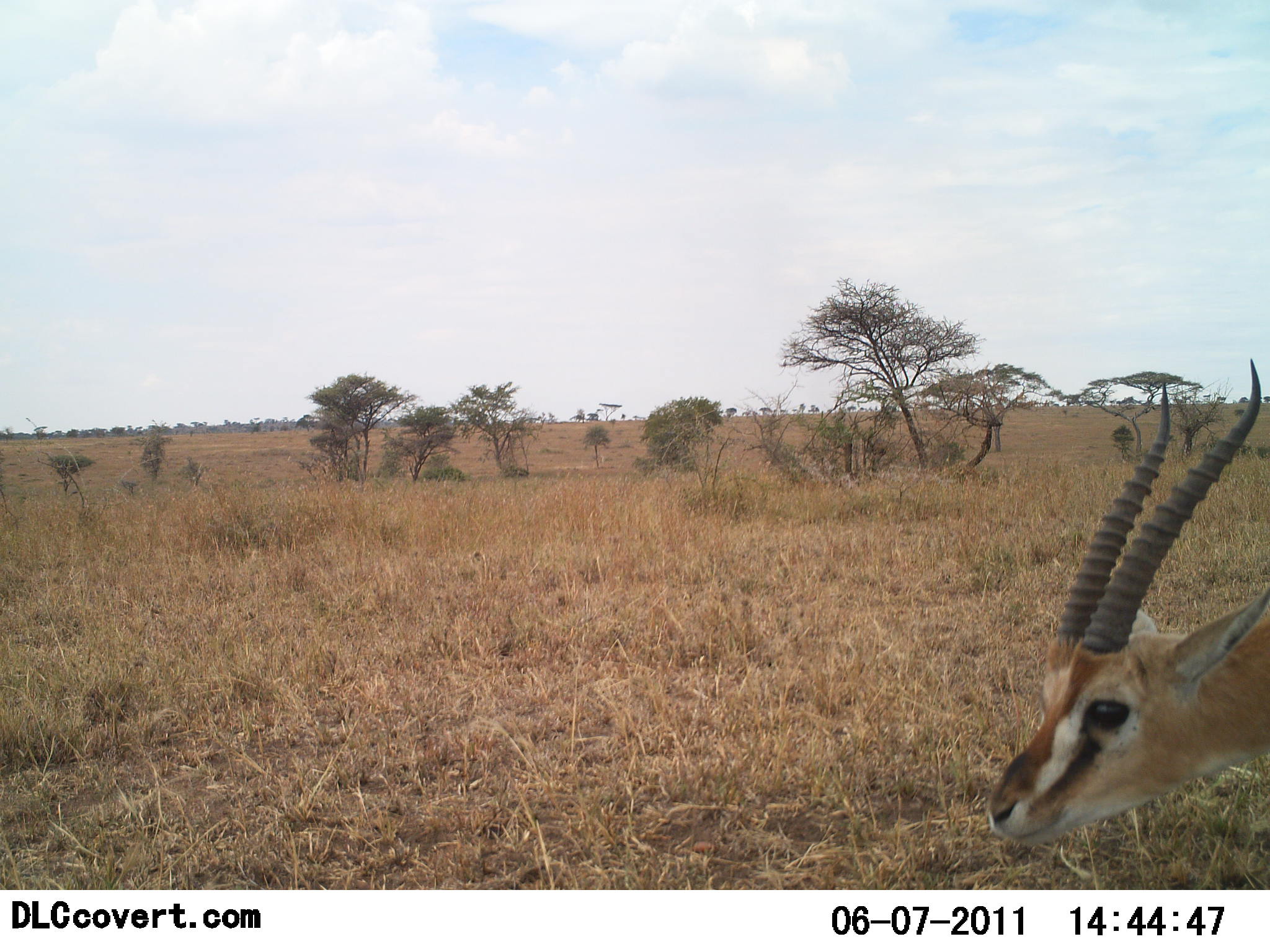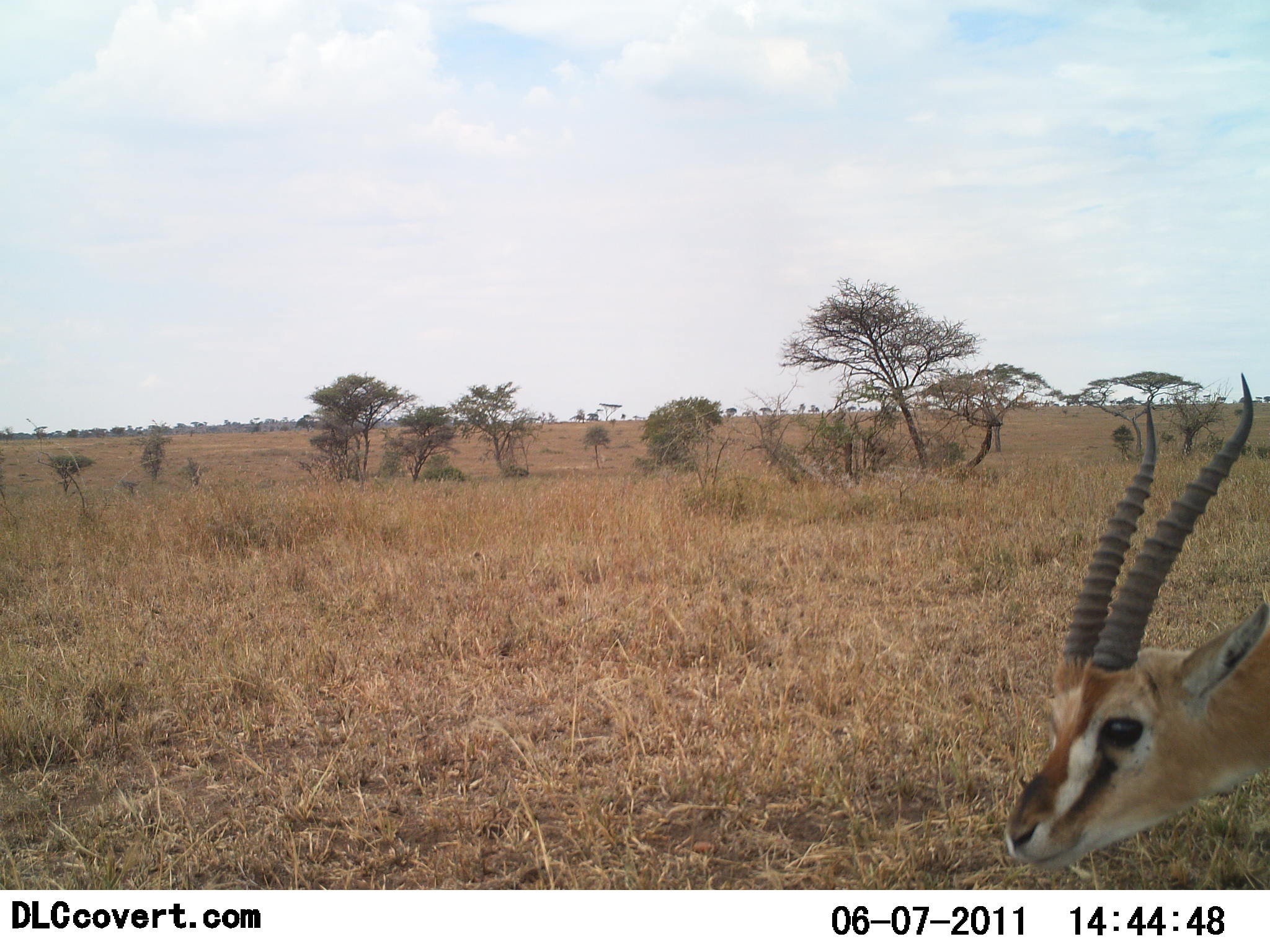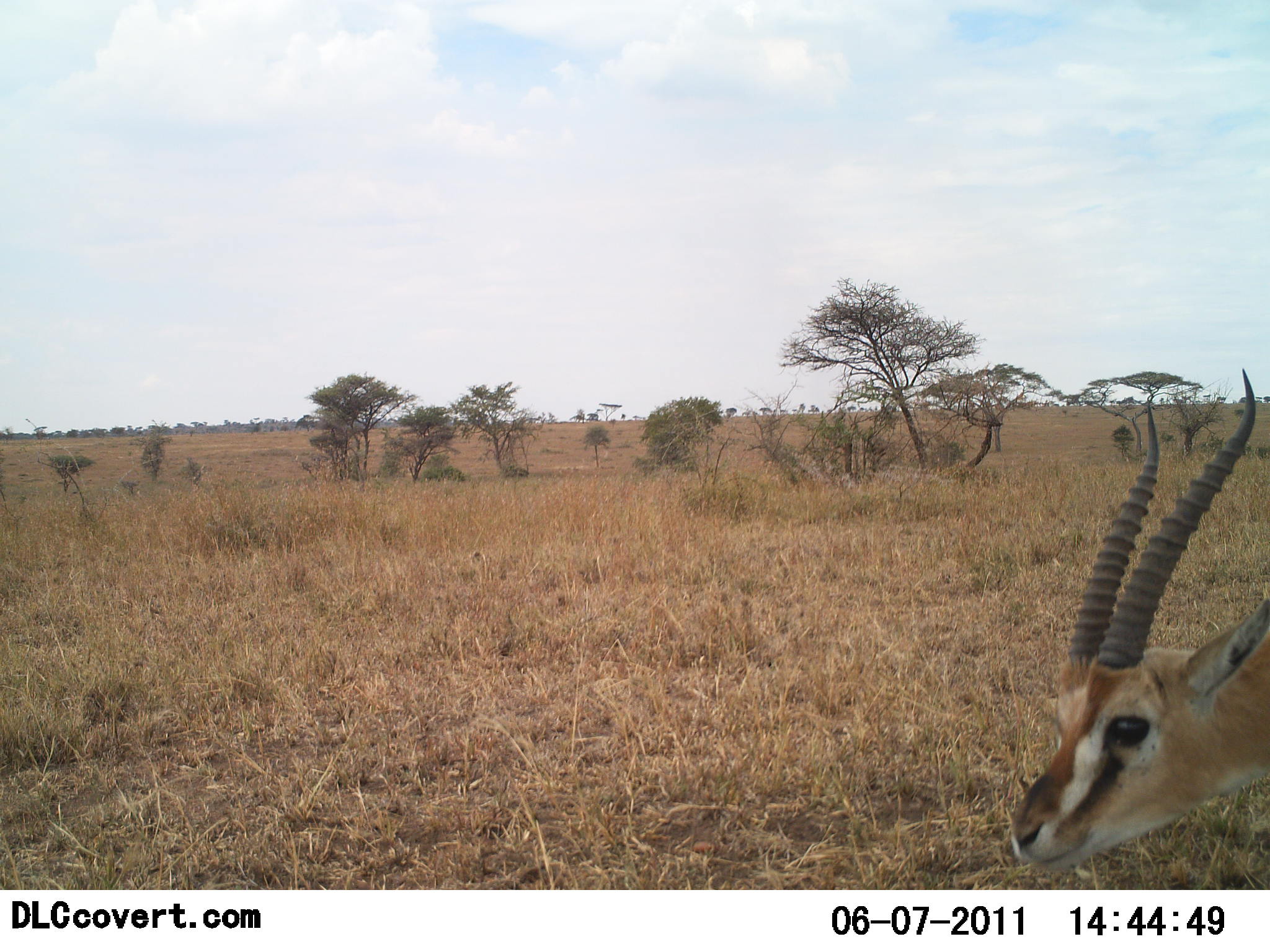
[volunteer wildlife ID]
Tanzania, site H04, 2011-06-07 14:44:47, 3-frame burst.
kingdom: Animalia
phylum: Chordata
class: Mammalia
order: Artiodactyla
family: Bovidae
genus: Eudorcas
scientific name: Eudorcas thomsonii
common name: thomson's gazelle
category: gazellethomsons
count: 1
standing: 100%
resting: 0%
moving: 0%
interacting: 0%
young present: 0%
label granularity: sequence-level